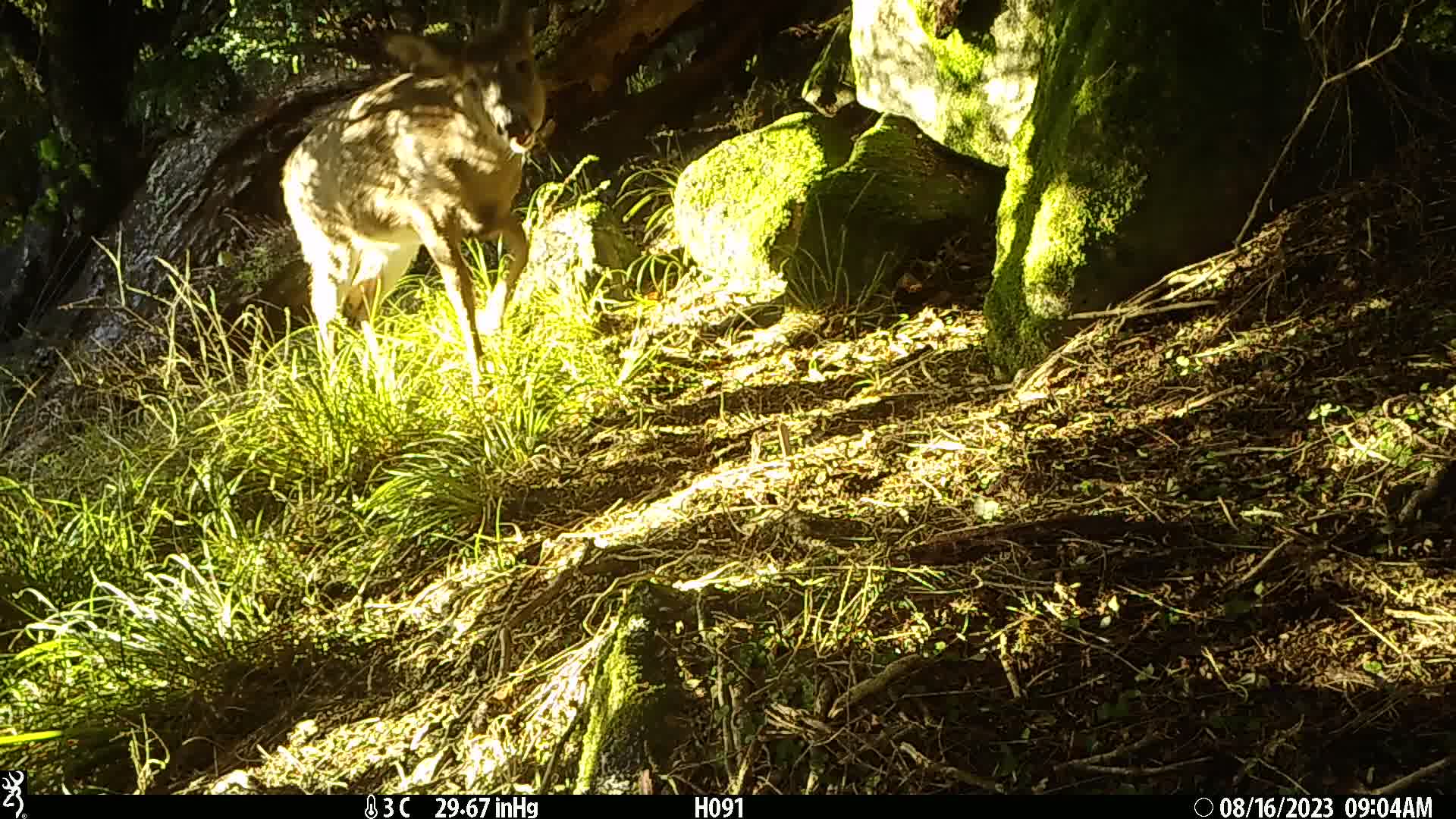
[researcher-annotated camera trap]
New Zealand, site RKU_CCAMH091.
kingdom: Animalia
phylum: Chordata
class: Mammalia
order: Artiodactyla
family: Cervidae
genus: Odocoileus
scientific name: Odocoileus virginianus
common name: white-tailed deer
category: white tailed deer